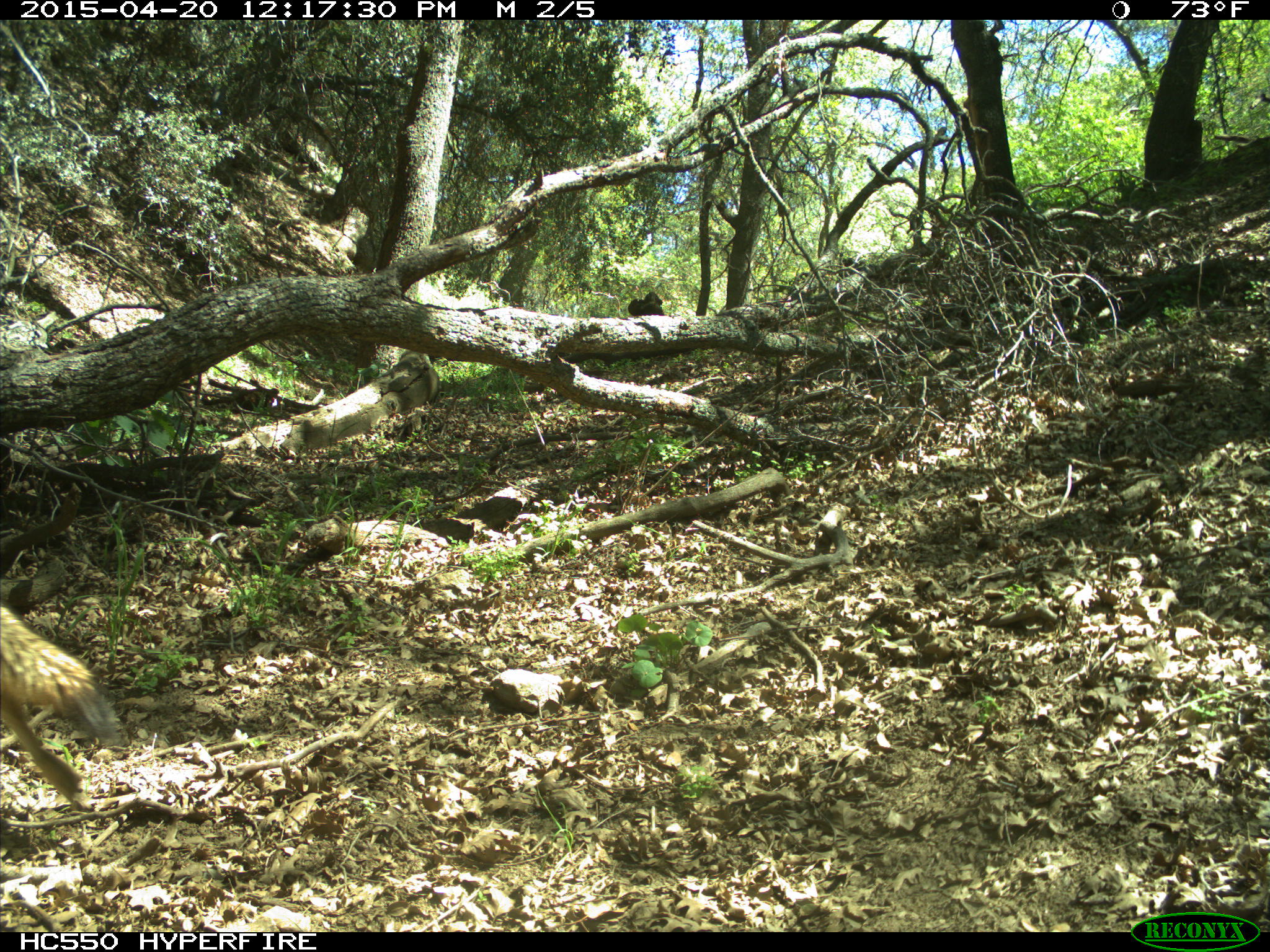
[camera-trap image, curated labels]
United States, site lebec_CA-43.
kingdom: Animalia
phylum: Chordata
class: Mammalia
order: Carnivora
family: Canidae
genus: Canis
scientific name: Canis latrans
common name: coyote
Canis latrans (coyote).